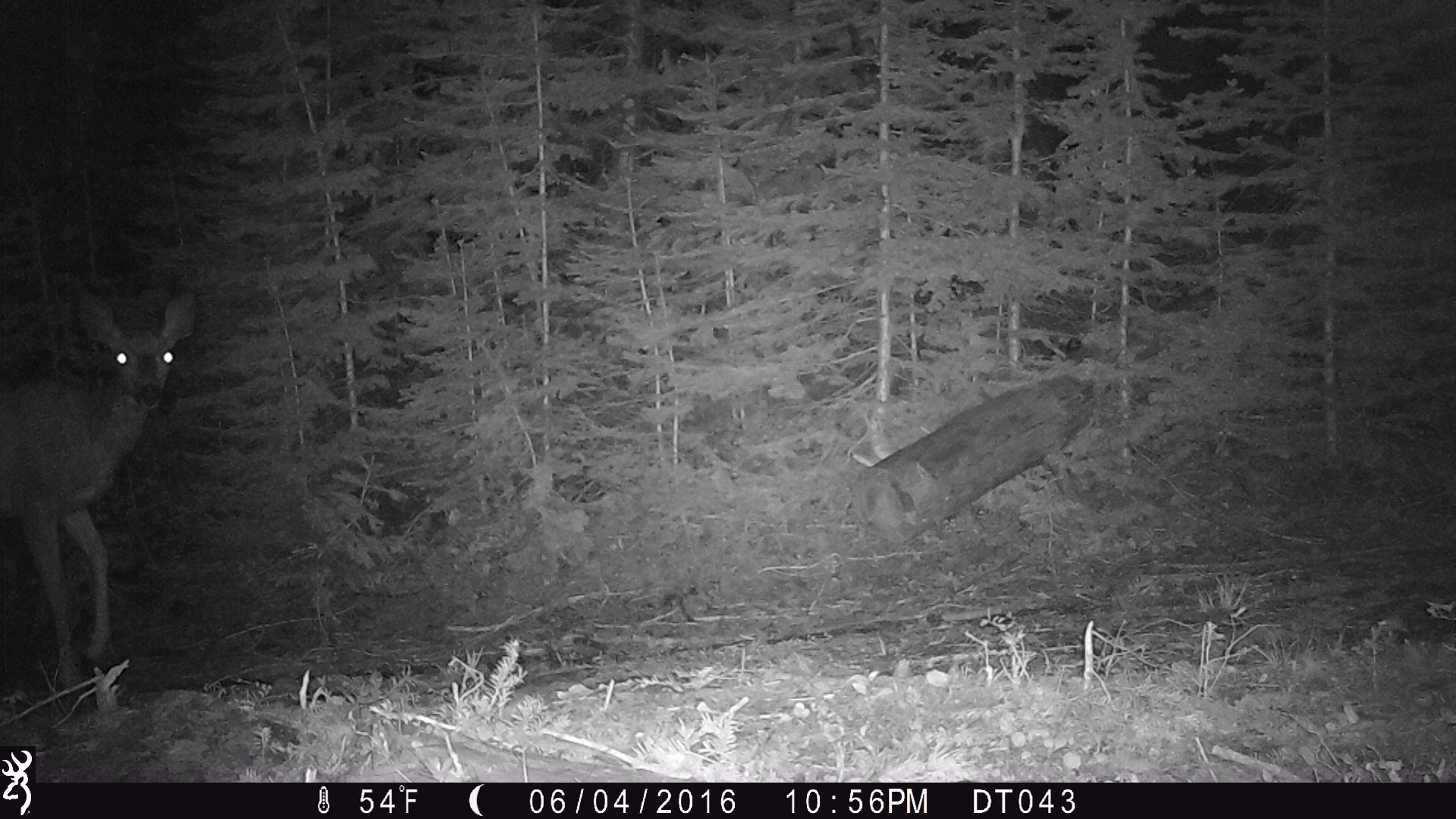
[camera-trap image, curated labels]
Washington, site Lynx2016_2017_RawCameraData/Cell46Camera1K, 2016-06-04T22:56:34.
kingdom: Animalia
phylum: Chordata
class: Mammalia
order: Artiodactyla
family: Cervidae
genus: Odocoileus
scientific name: Odocoileus hemionus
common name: mule deer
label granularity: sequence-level